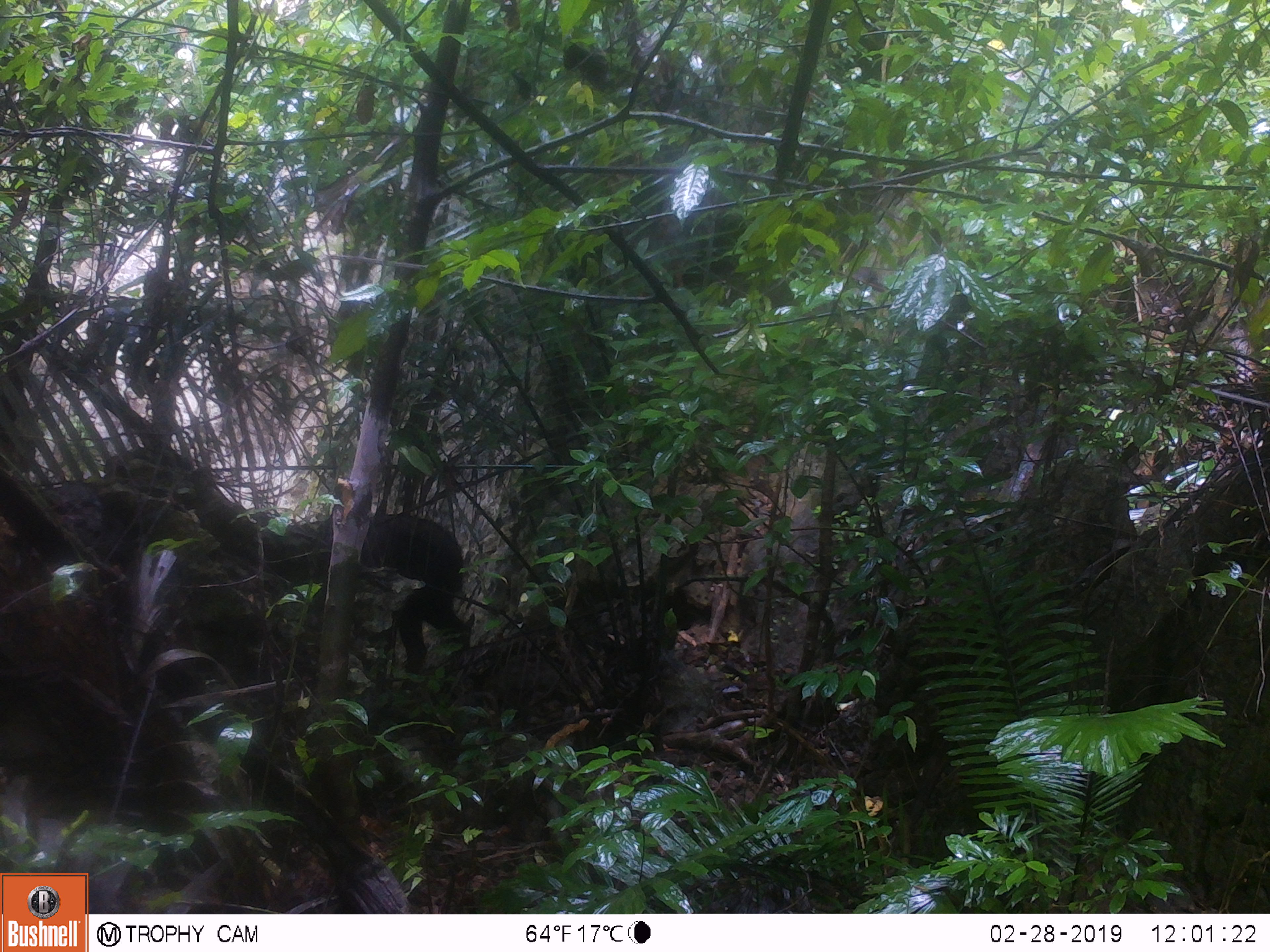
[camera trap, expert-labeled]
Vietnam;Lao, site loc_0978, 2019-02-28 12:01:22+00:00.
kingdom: Animalia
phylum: Chordata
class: Mammalia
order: Artiodactyla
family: Bovidae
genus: Capricornis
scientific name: Capricornis sumatraensis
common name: chinese serow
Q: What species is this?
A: Chinese serow (Capricornis sumatraensis).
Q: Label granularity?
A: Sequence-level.